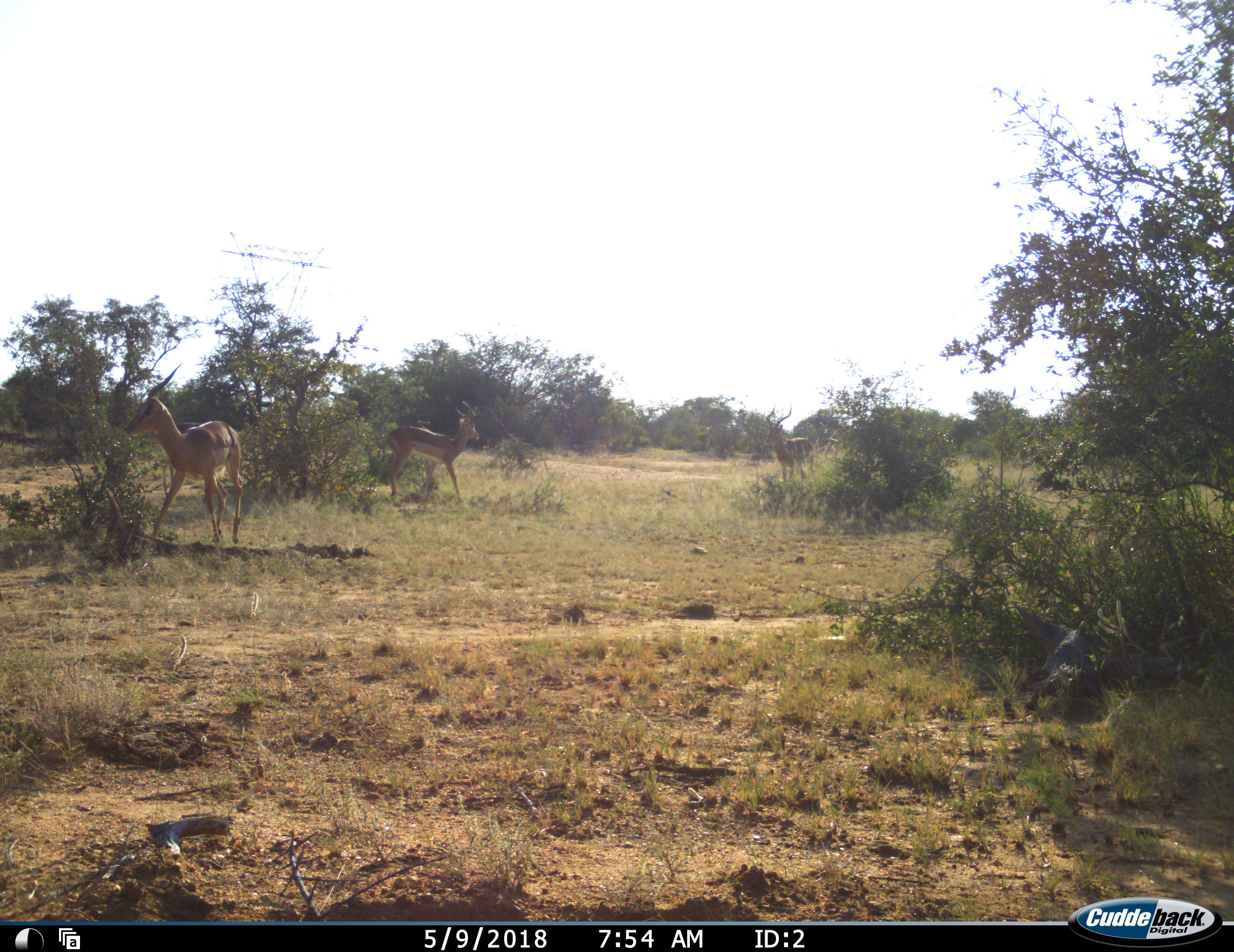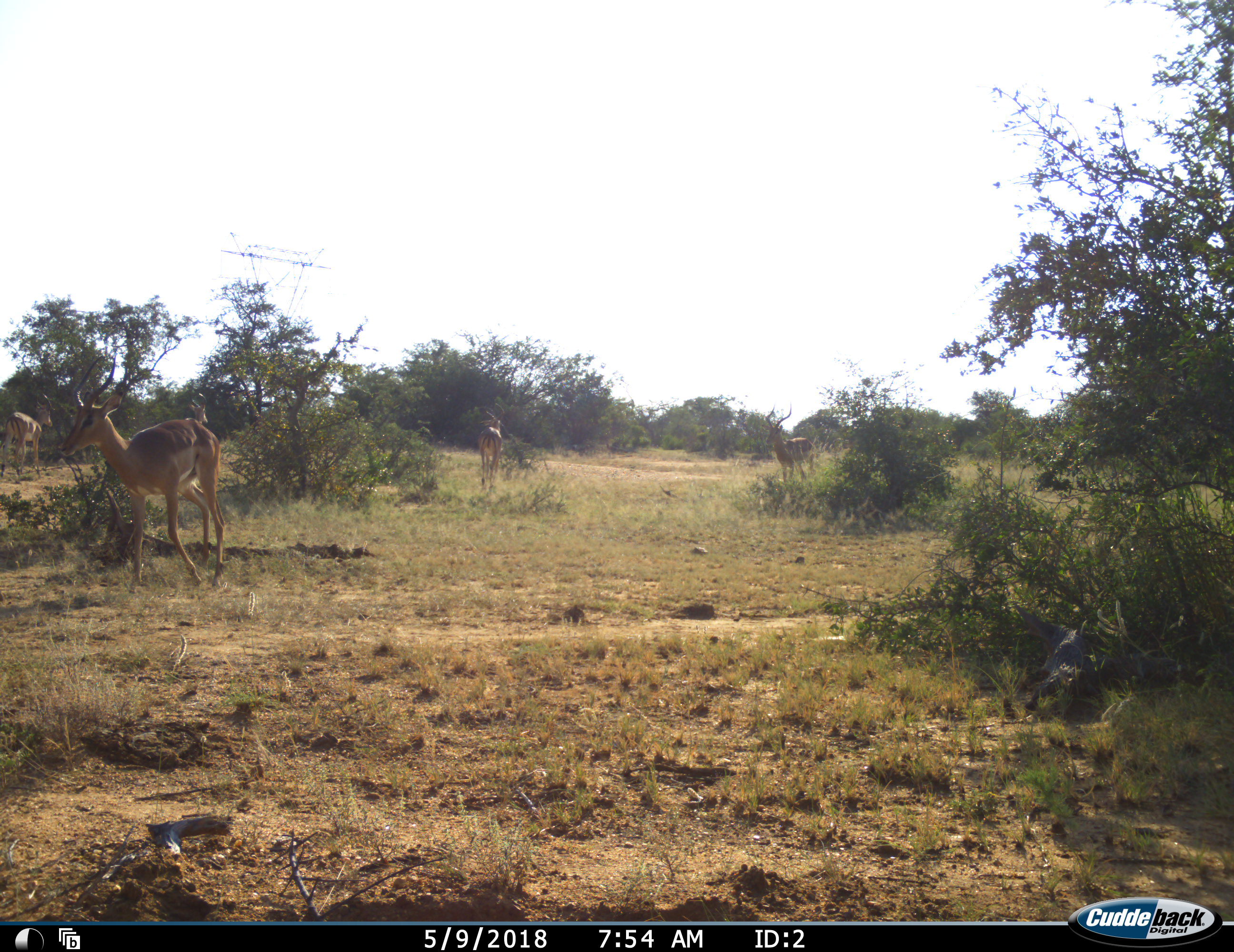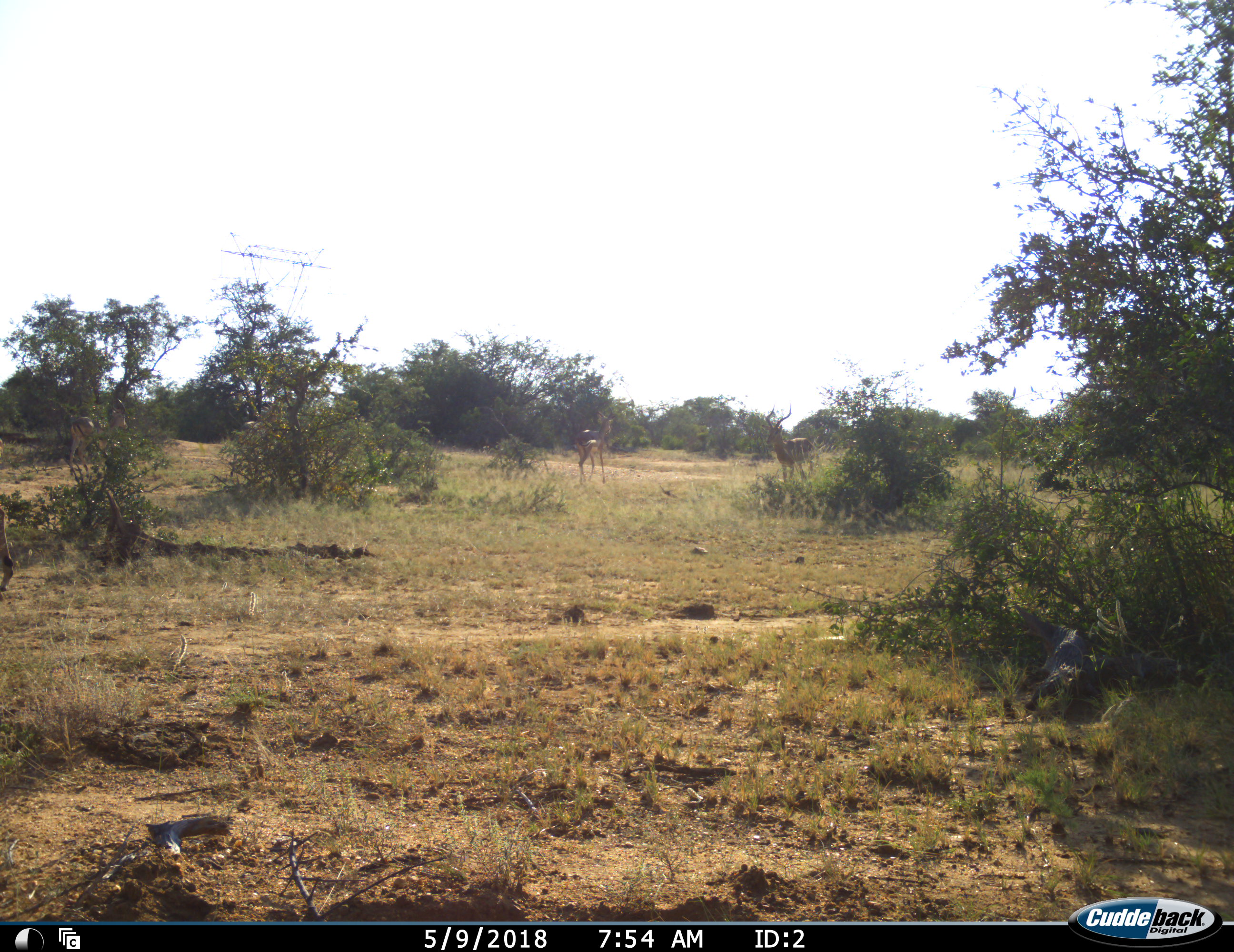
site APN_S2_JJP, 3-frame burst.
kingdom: Animalia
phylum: Chordata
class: Mammalia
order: Artiodactyla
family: Bovidae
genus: Aepyceros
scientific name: Aepyceros melampus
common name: impala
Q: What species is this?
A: Impala (Aepyceros melampus).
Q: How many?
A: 4.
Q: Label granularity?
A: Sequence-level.